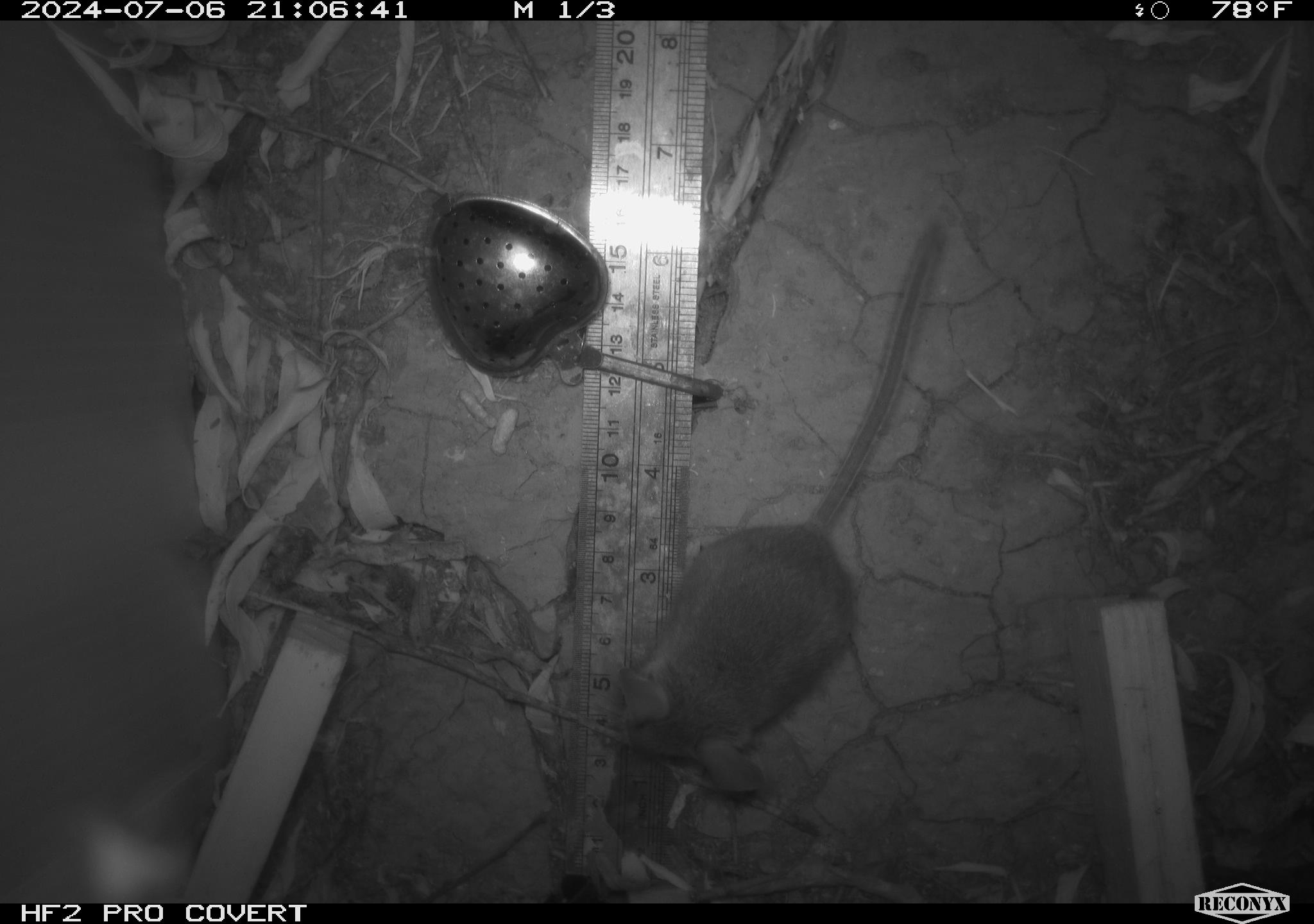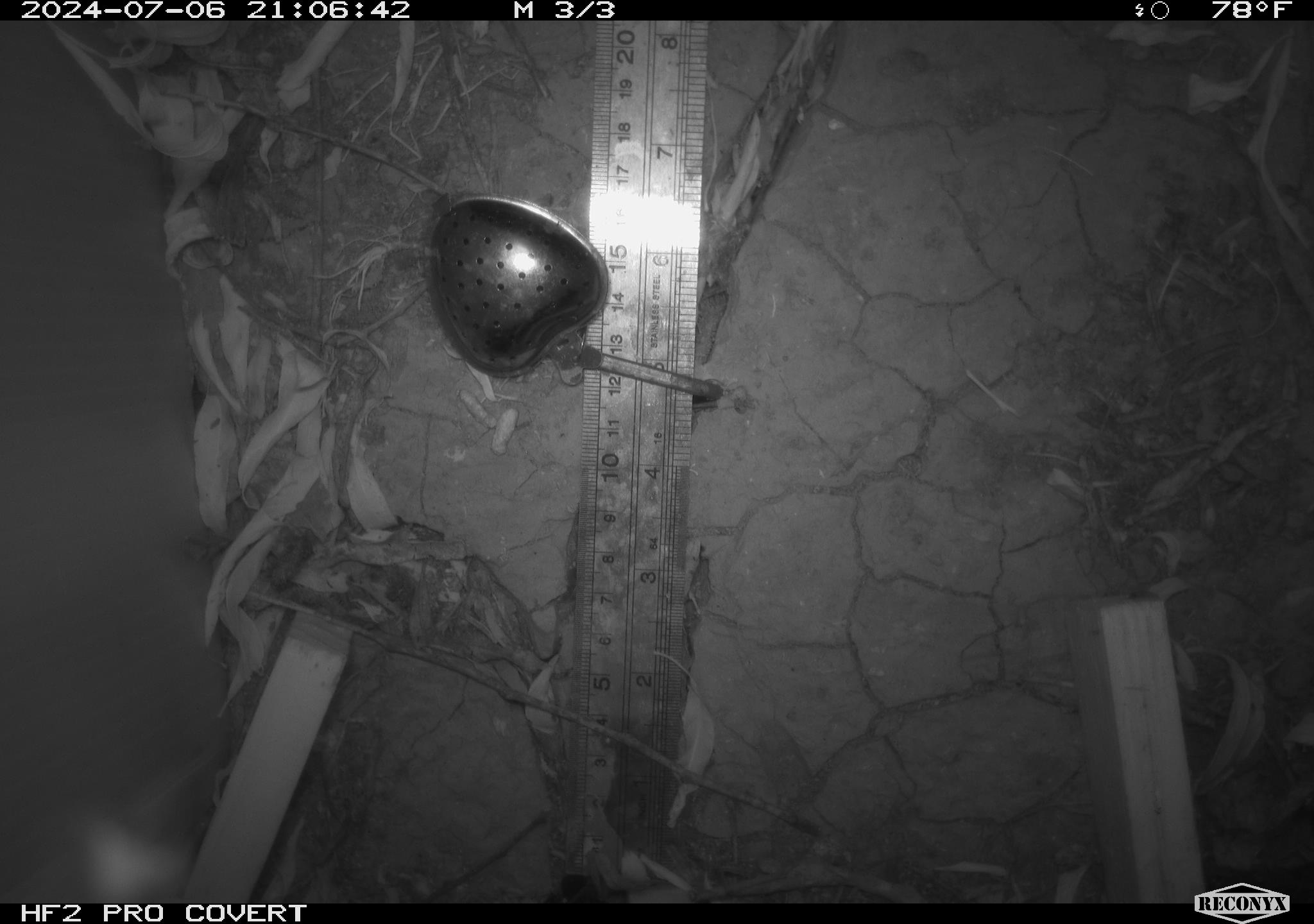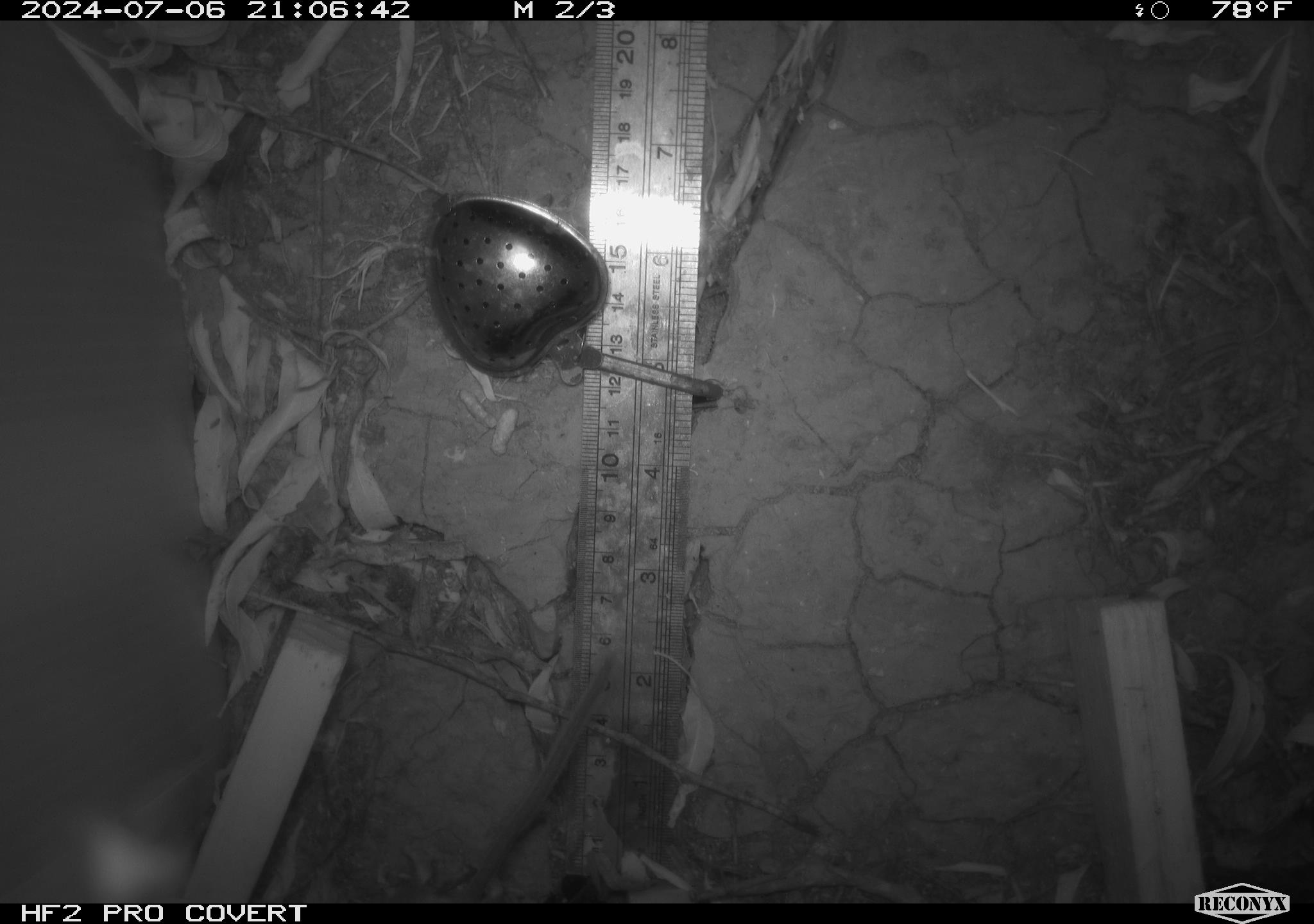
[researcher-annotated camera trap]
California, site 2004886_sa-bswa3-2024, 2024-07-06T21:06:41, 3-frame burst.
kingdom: Animalia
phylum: Chordata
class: Mammalia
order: Rodentia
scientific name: Rodentia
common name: mouse species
Mouse species (Rodentia).